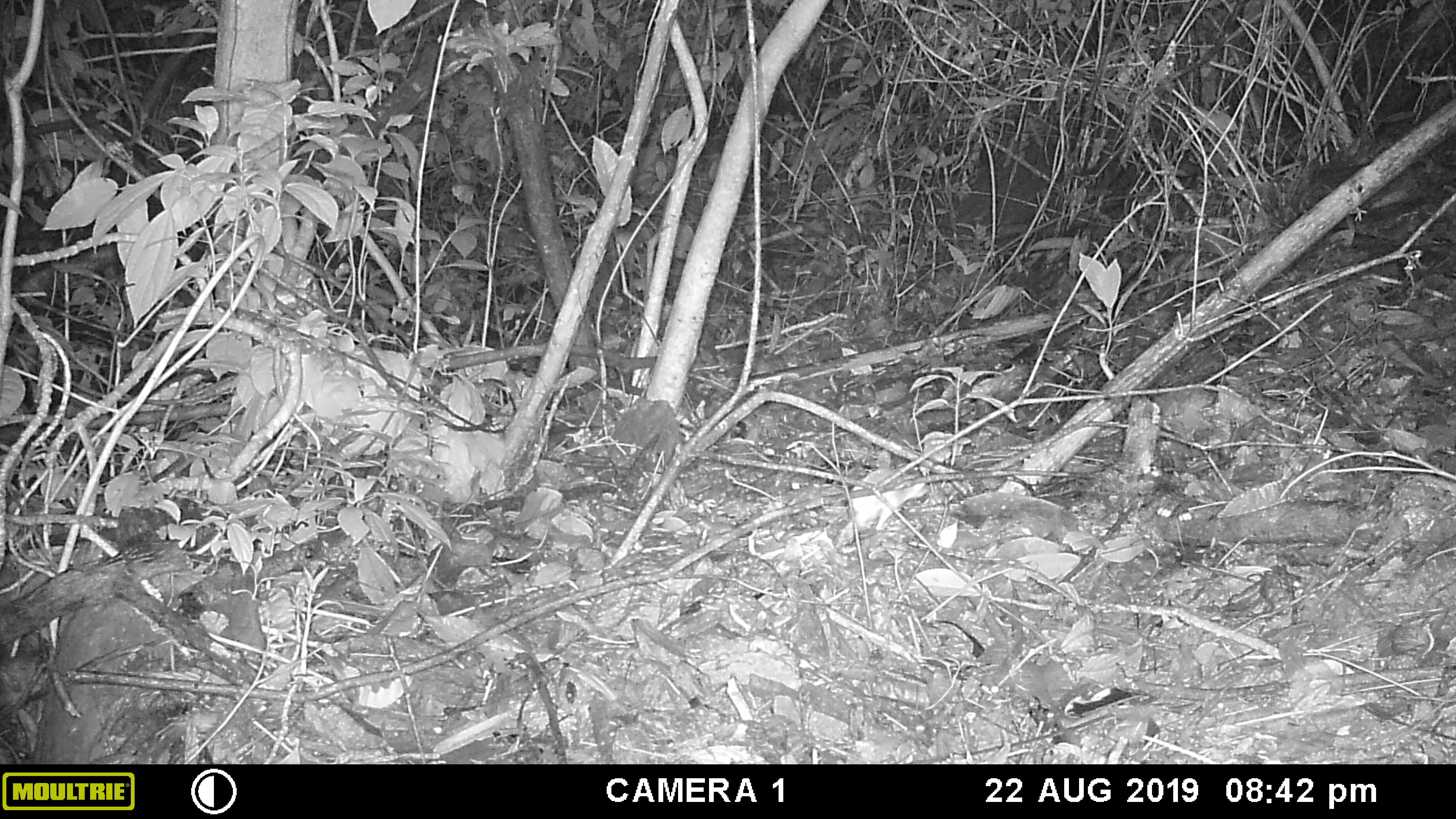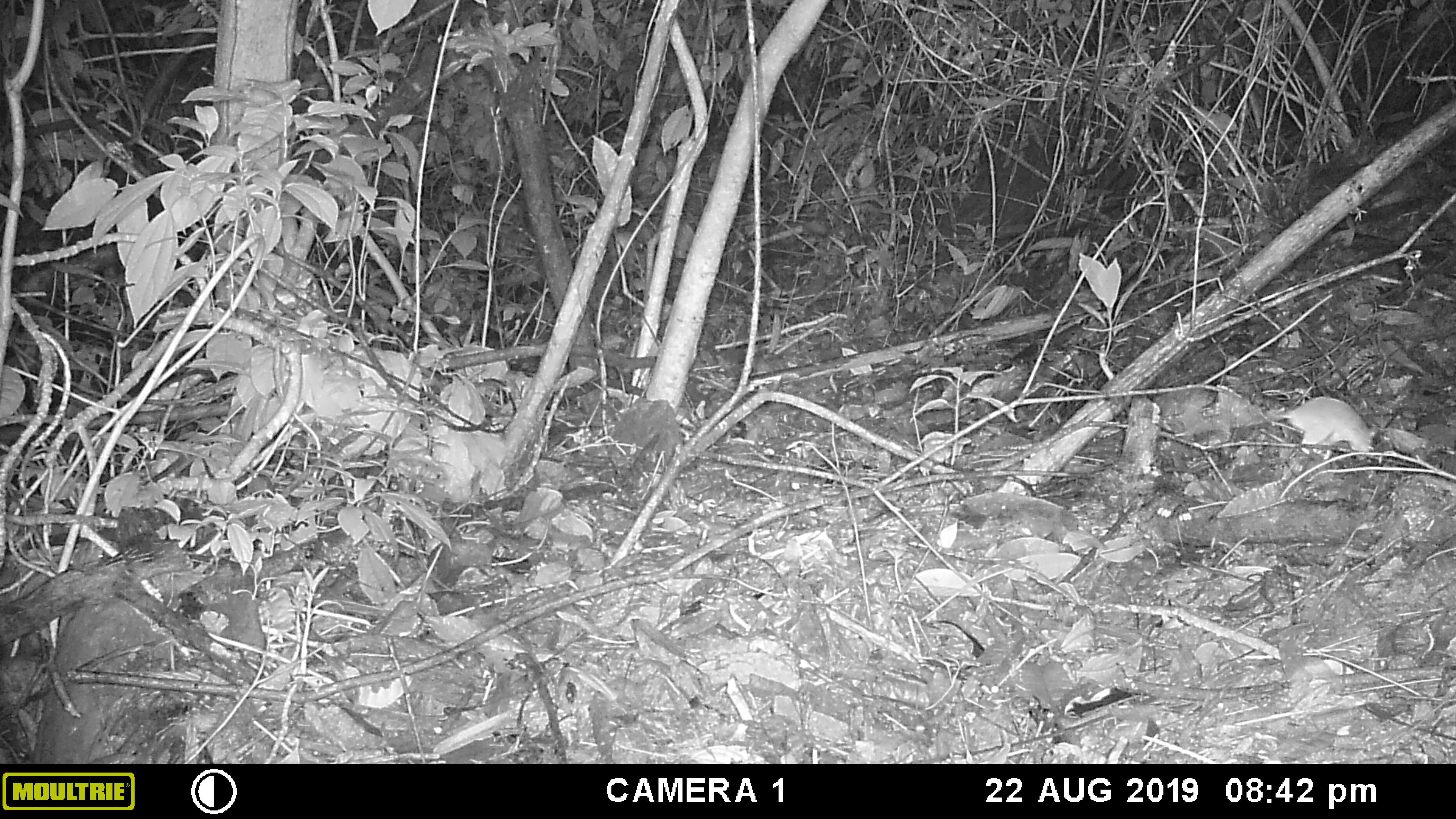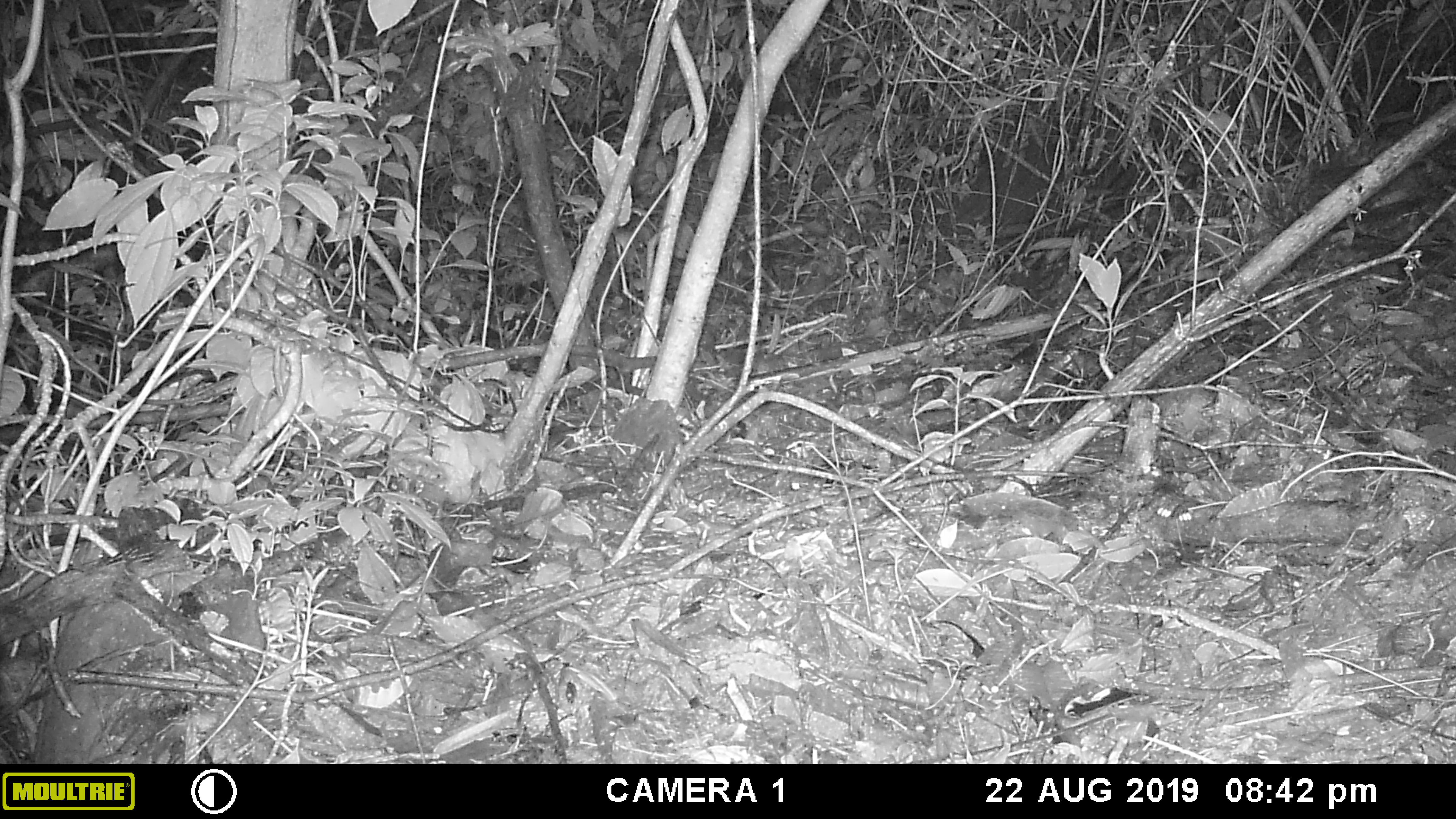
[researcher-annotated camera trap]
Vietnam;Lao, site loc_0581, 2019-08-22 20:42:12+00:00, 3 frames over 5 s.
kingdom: Animalia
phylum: Chordata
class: Mammalia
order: Rodentia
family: Muridae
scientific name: Muridae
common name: old-world mice and rats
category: unidentified murid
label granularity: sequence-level